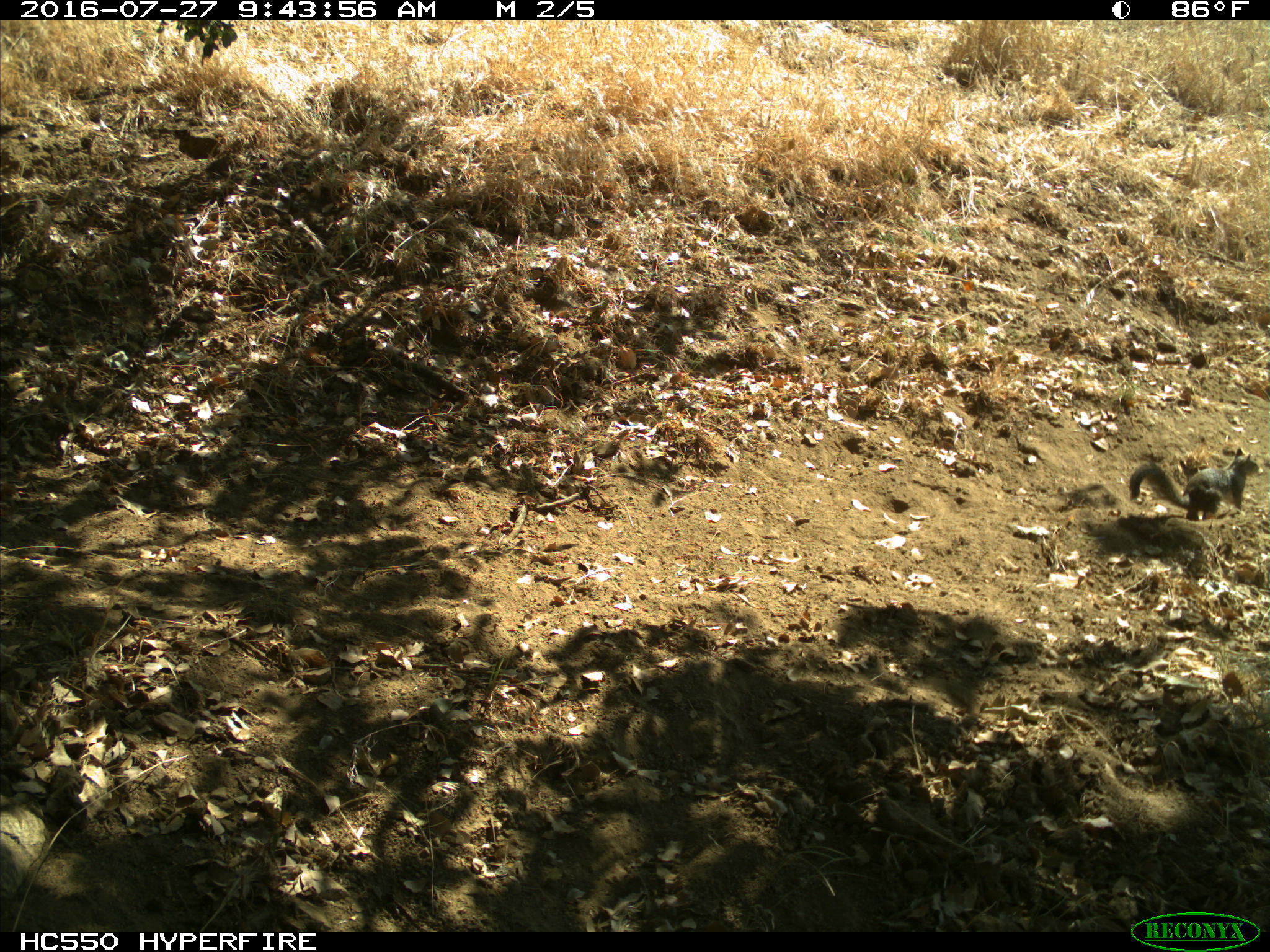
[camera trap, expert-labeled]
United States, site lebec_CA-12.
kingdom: Animalia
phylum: Chordata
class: Mammalia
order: Rodentia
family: Sciuridae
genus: Otospermophilus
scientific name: Otospermophilus beecheyi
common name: california ground squirrel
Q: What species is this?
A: Otospermophilus beecheyi (california ground squirrel).